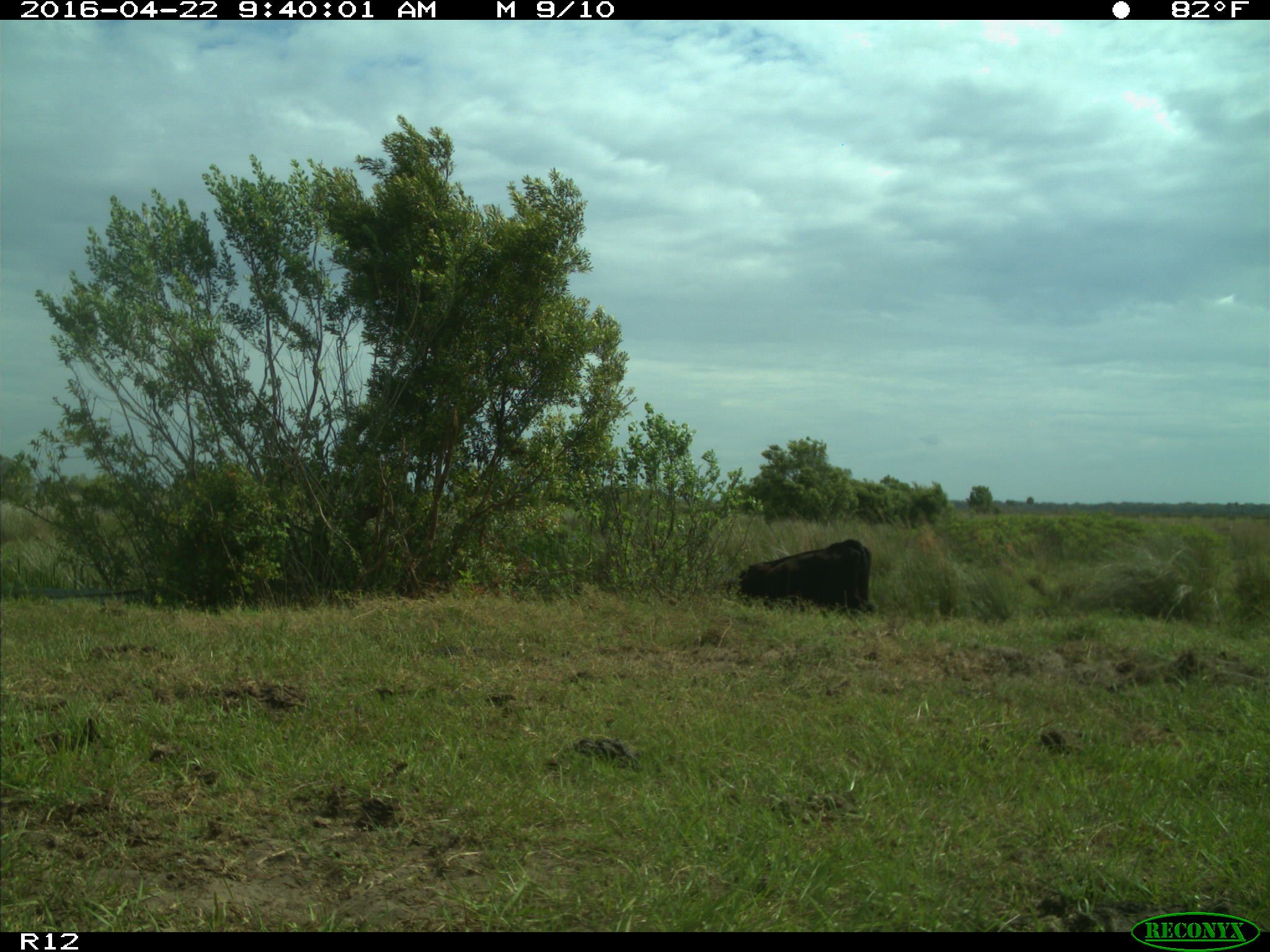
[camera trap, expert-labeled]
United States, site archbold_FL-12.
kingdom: Animalia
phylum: Chordata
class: Mammalia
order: Artiodactyla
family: Bovidae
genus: Bos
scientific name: Bos taurus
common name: domestic cow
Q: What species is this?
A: Bos taurus (domestic cow).